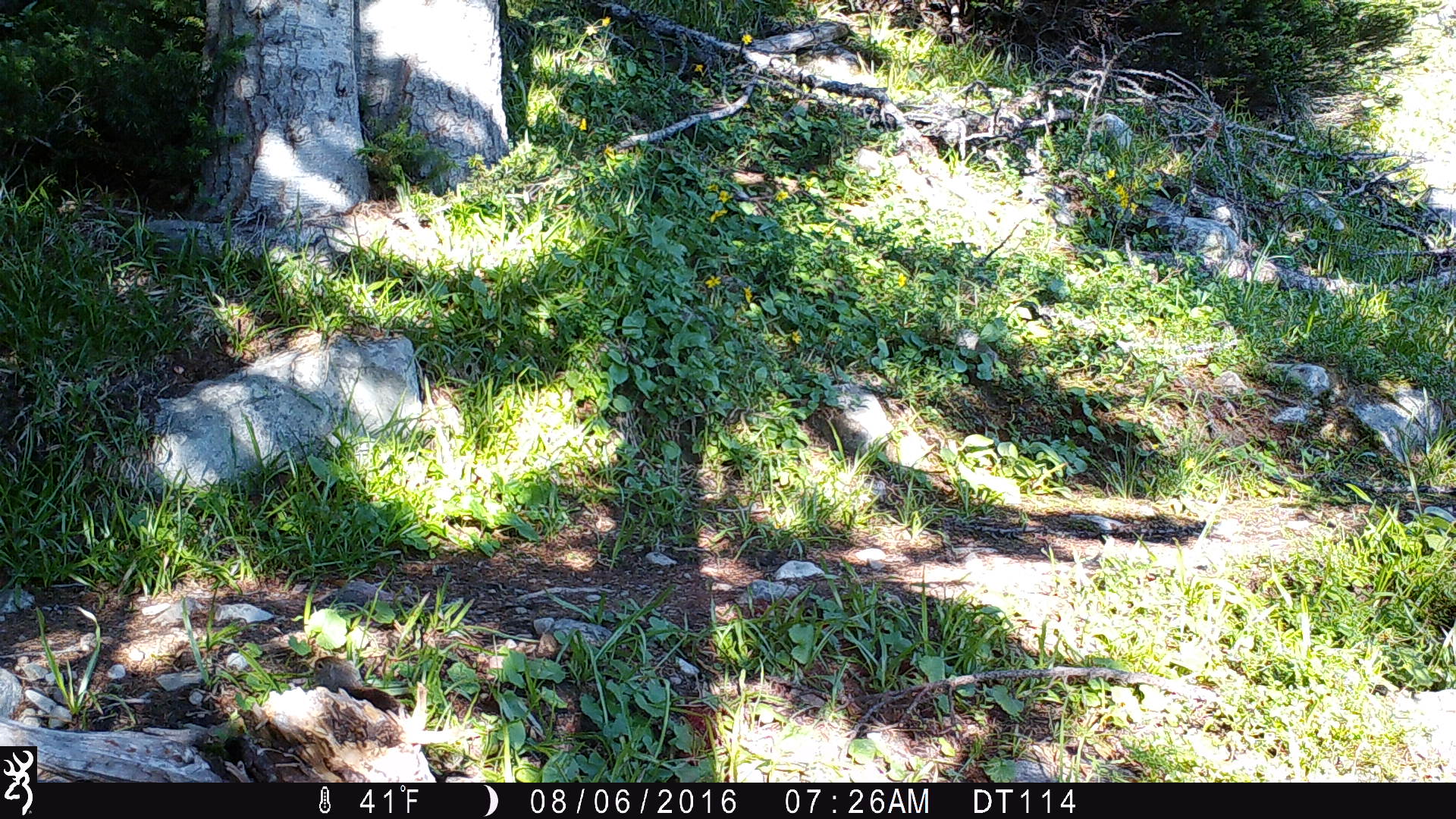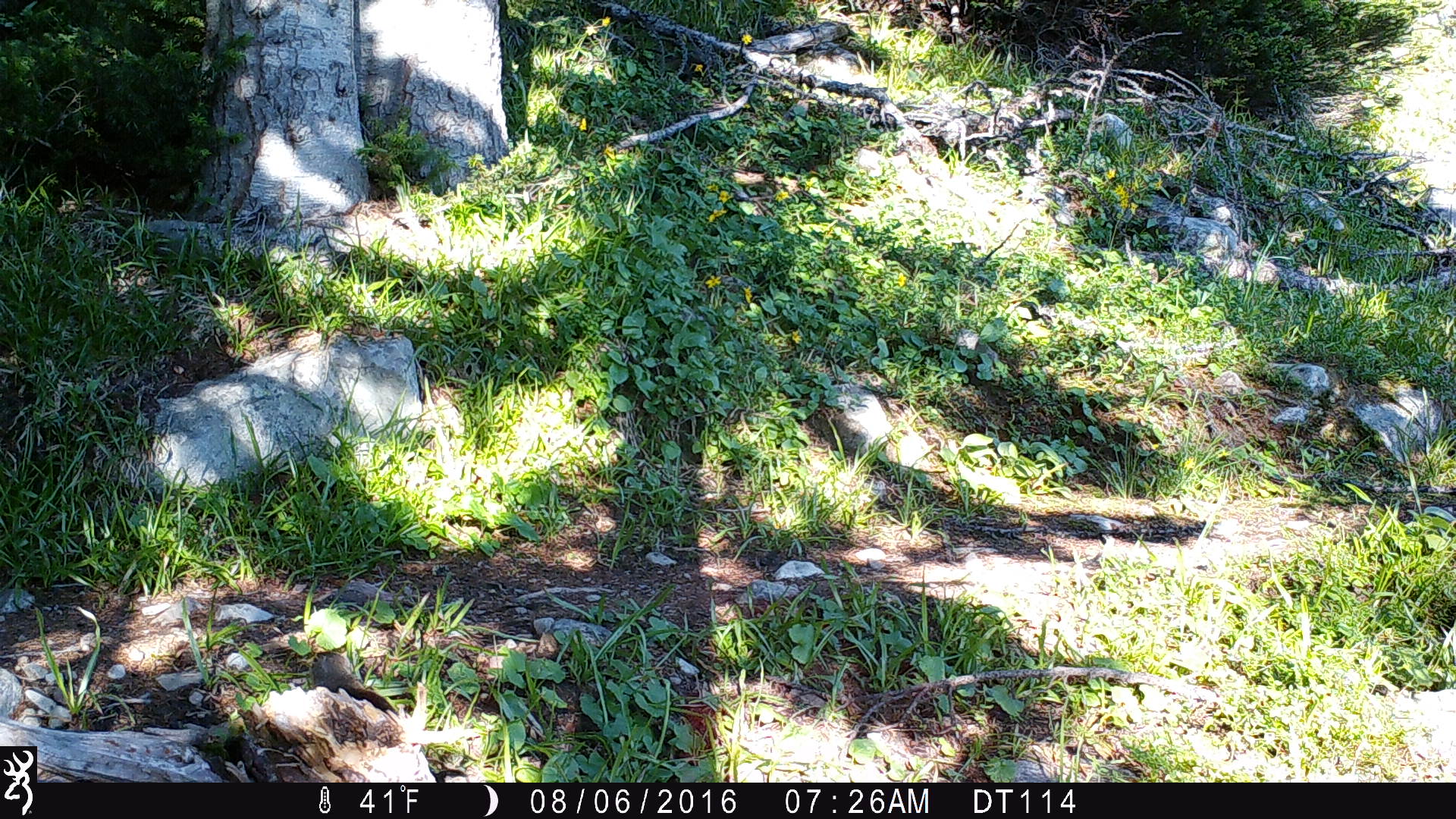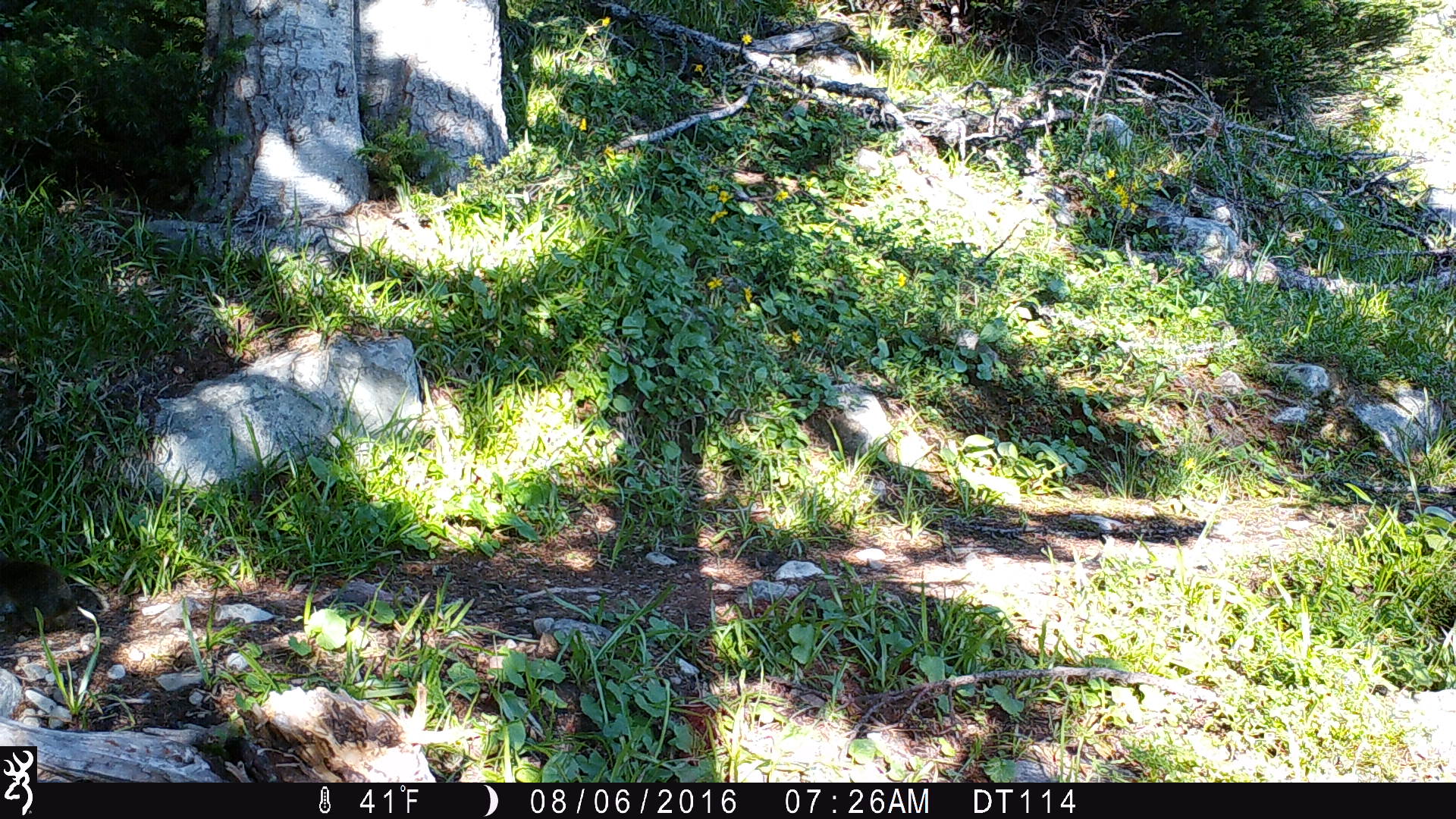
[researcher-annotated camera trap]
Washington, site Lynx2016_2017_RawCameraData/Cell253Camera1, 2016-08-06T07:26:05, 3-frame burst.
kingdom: Animalia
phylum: Chordata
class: Mammalia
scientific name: Mammalia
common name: small mammal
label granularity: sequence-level